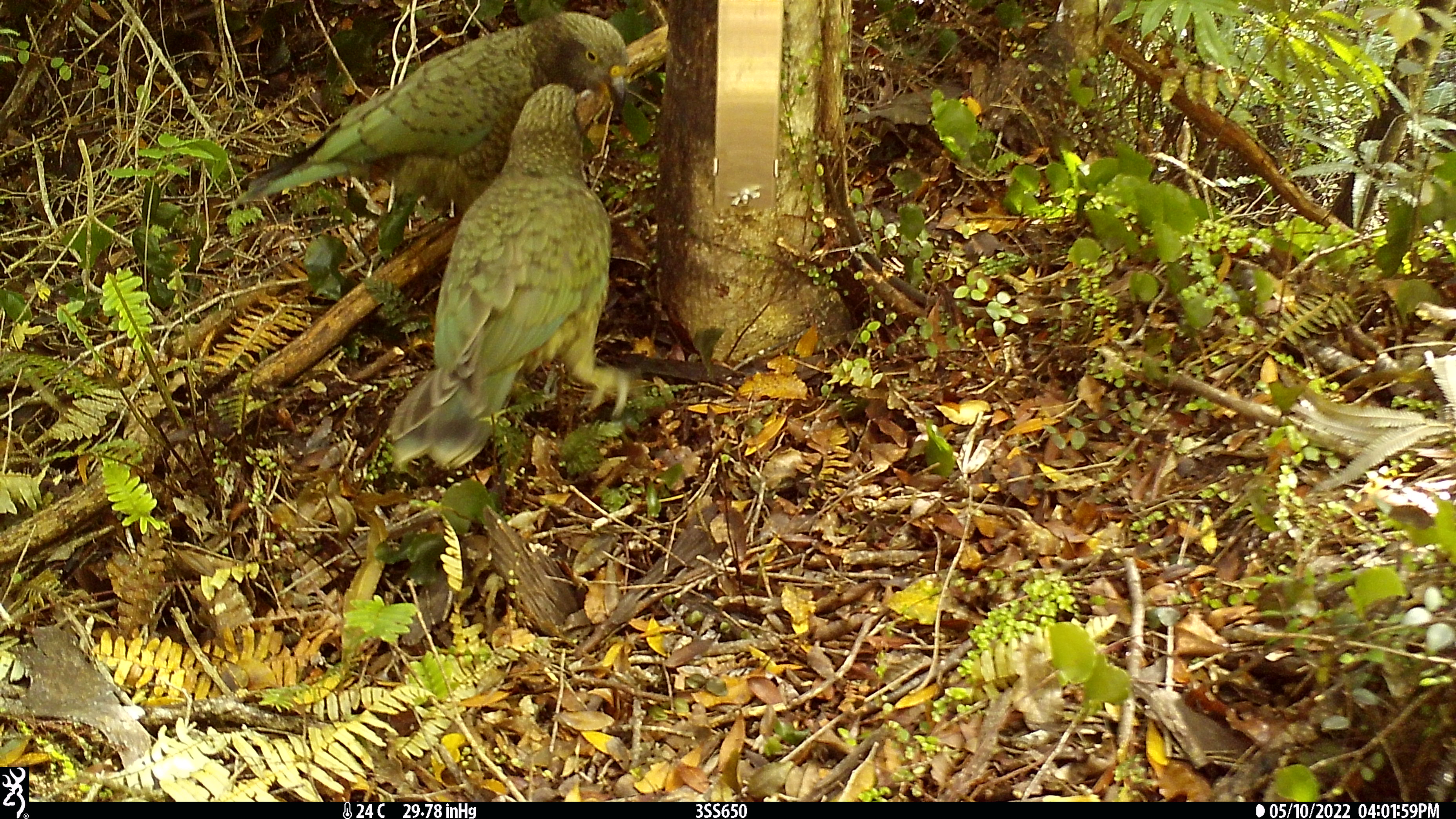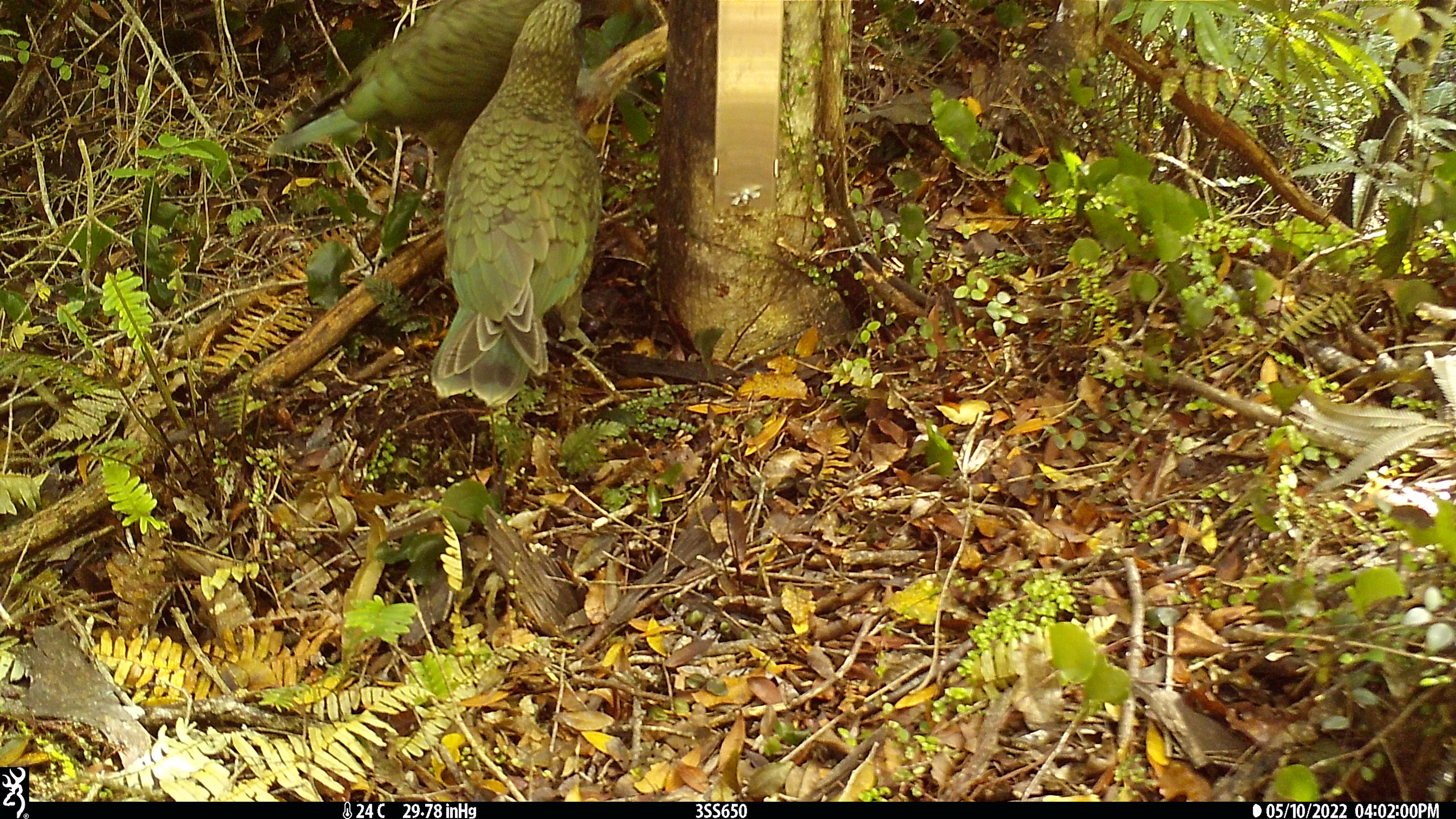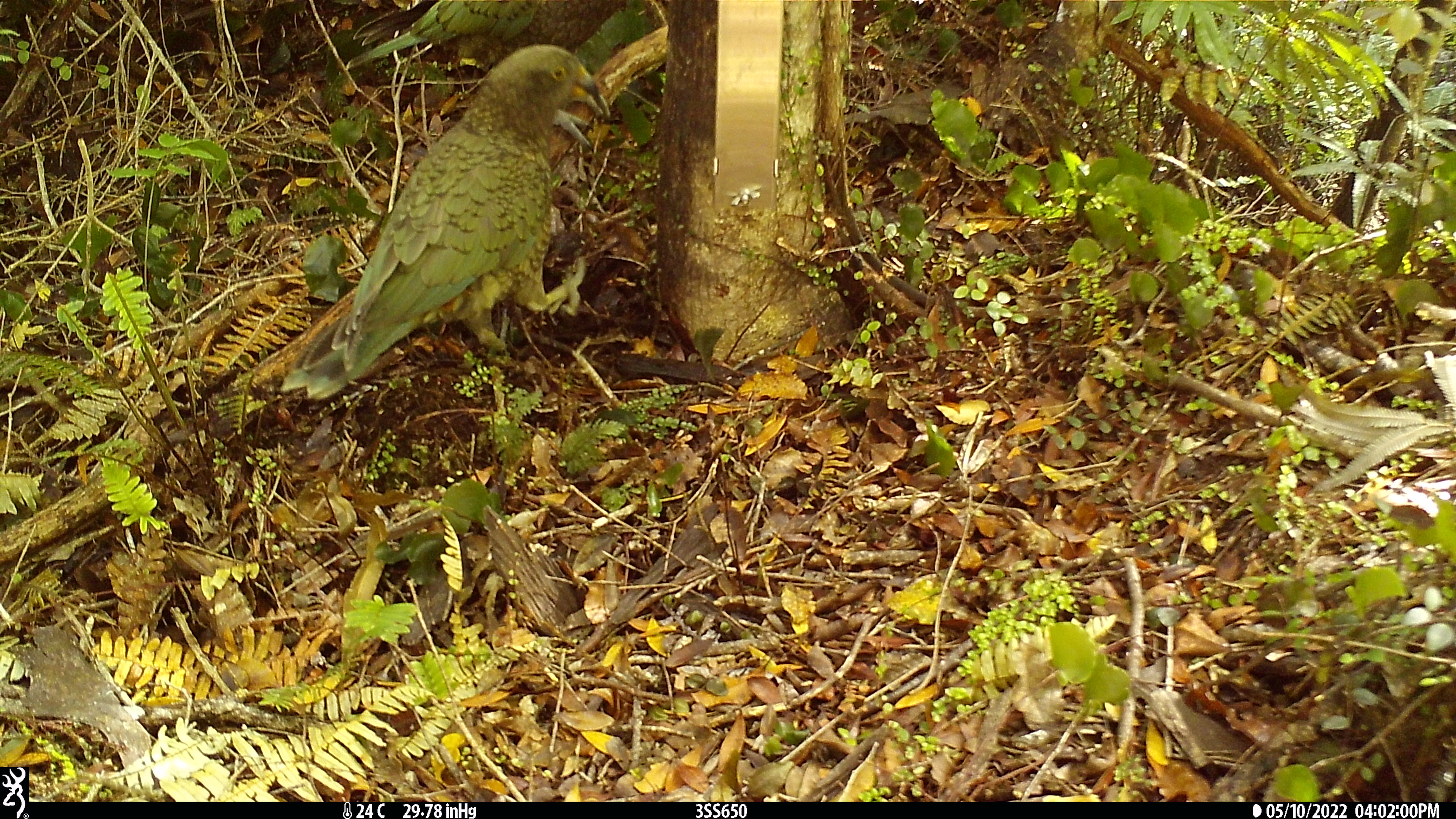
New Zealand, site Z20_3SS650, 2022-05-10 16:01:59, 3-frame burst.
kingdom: Animalia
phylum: Chordata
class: Aves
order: Psittaciformes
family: Strigopidae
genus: Nestor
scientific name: Nestor notabilis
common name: kea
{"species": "kea (Nestor notabilis)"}